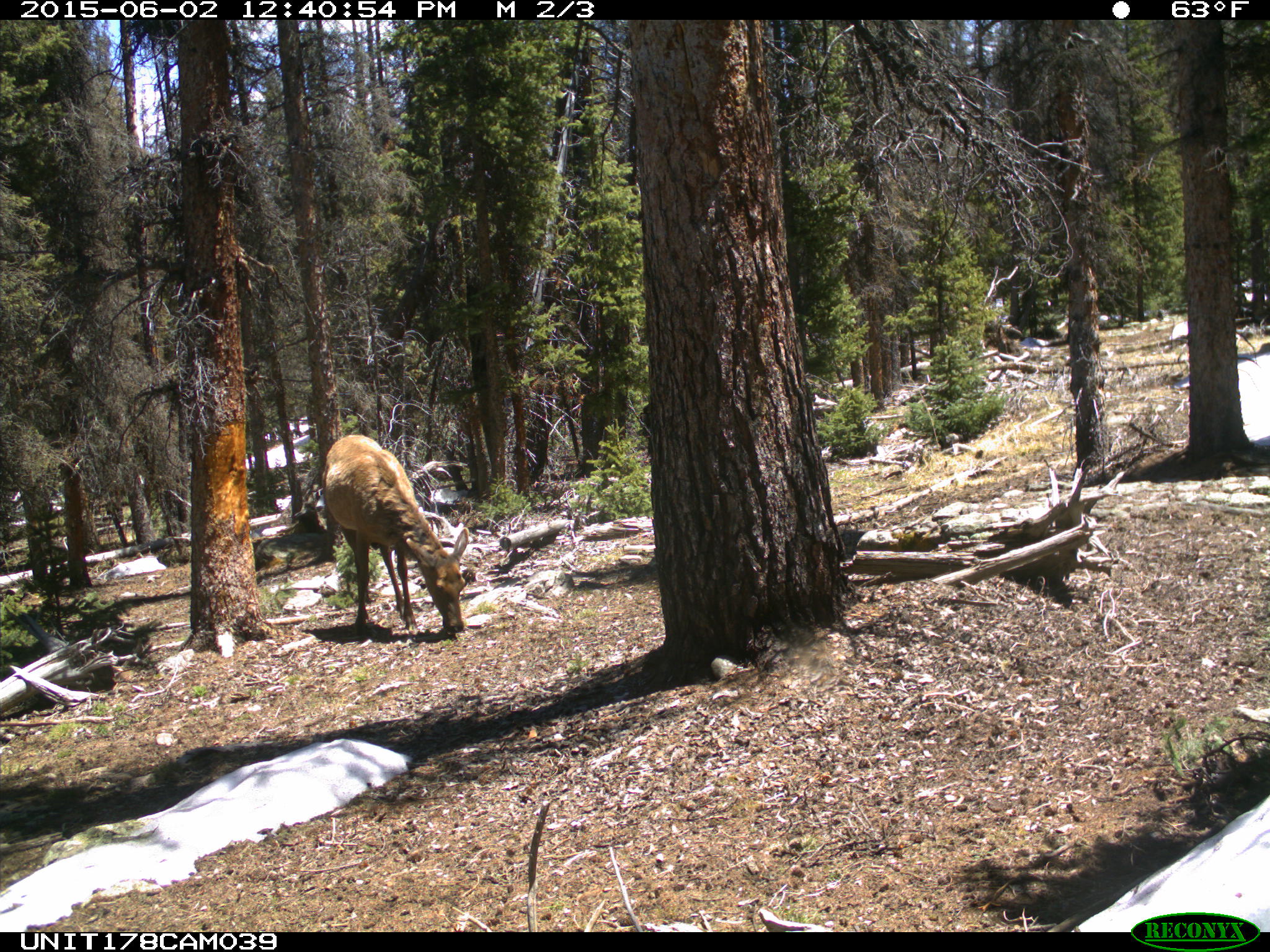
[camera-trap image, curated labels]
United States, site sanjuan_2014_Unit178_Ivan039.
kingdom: Animalia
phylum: Chordata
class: Mammalia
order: Artiodactyla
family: Cervidae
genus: Cervus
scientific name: Cervus elaphus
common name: red deer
Cervus elaphus (red deer).